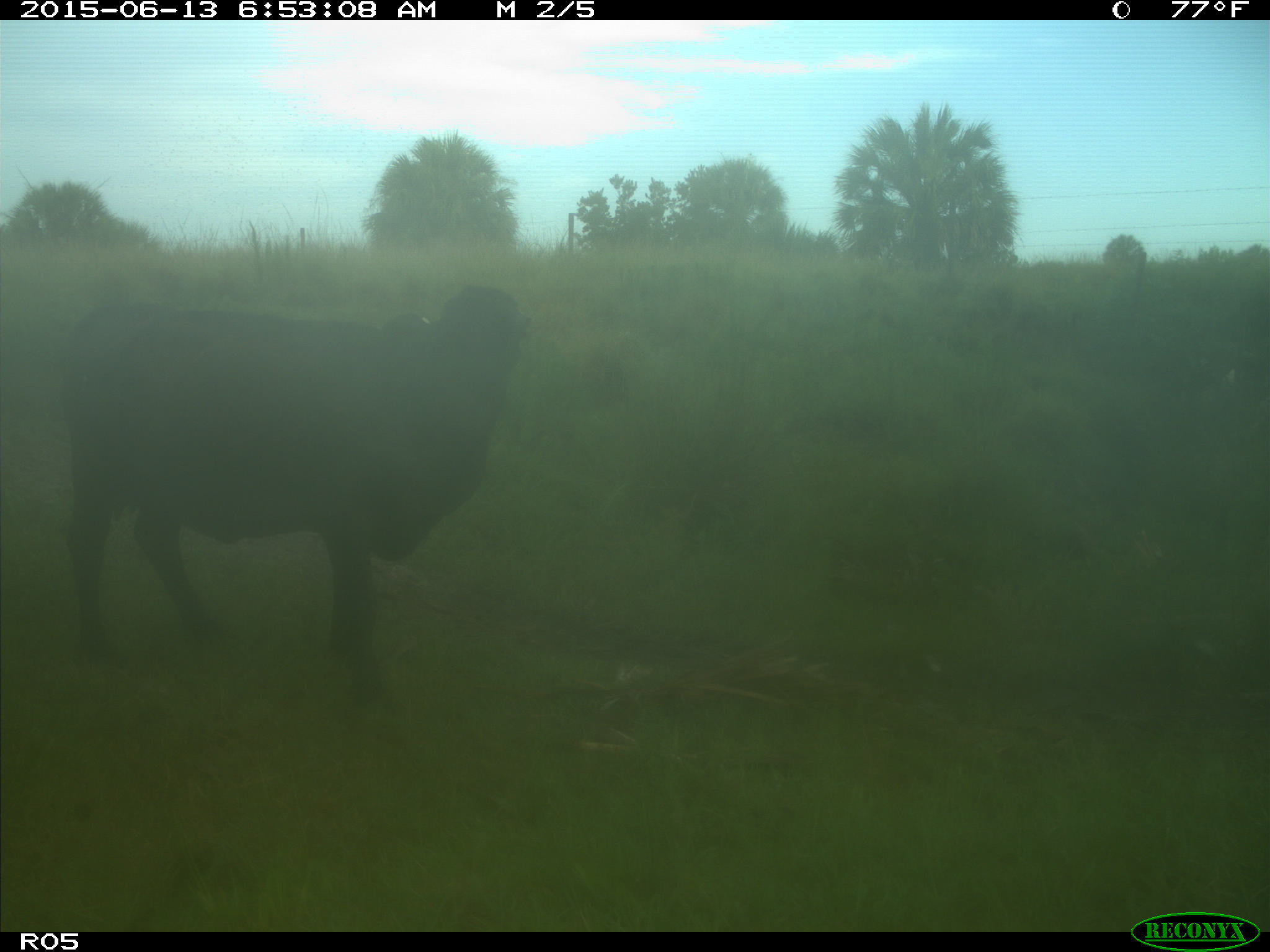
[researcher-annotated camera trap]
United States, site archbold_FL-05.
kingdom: Animalia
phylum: Chordata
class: Mammalia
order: Artiodactyla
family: Bovidae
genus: Bos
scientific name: Bos taurus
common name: domestic cow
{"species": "Bos taurus (domestic cow)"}